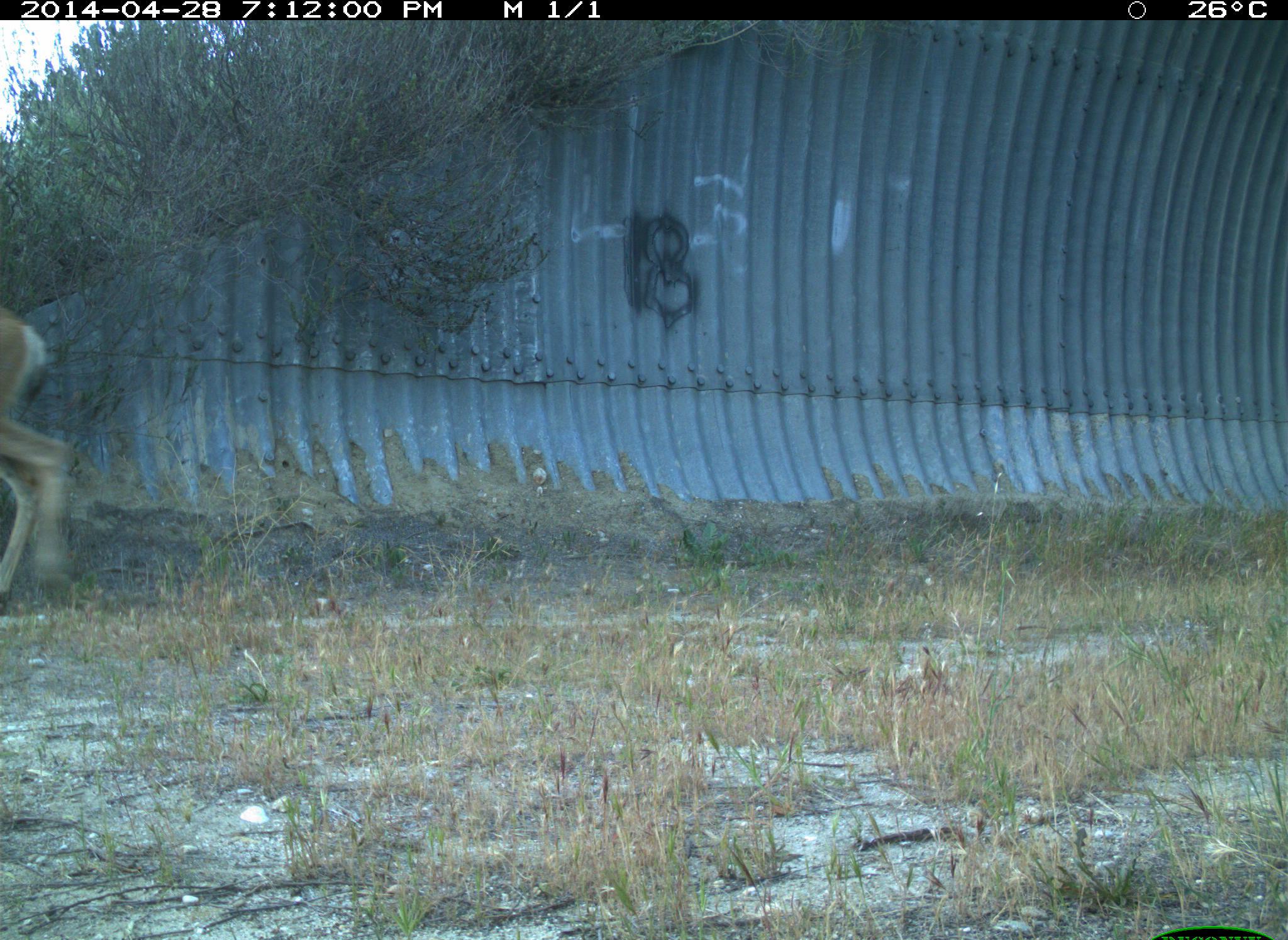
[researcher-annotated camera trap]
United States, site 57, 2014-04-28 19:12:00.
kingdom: Animalia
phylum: Chordata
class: Mammalia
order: Artiodactyla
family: Cervidae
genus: Odocoileus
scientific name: Odocoileus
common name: deer